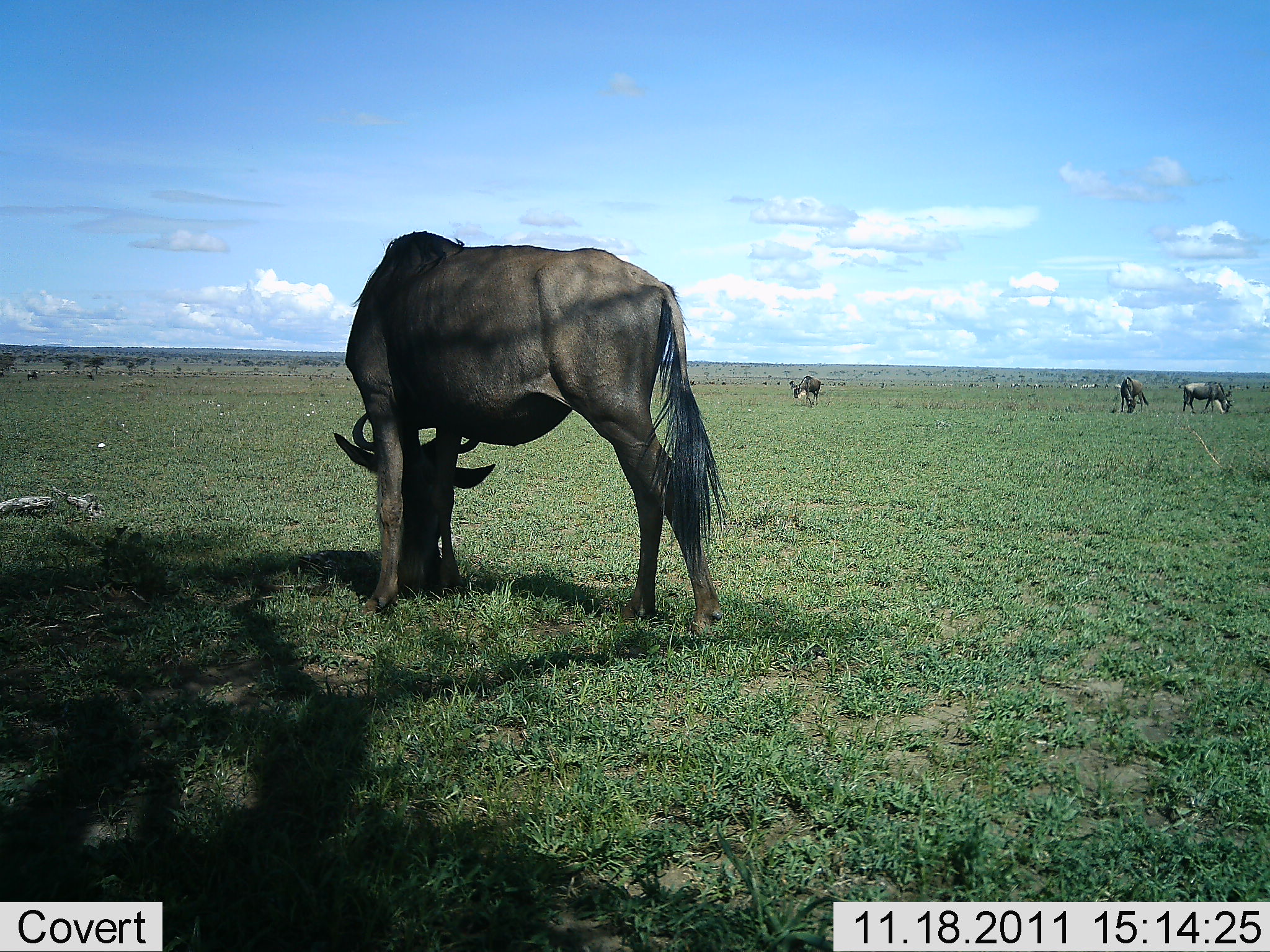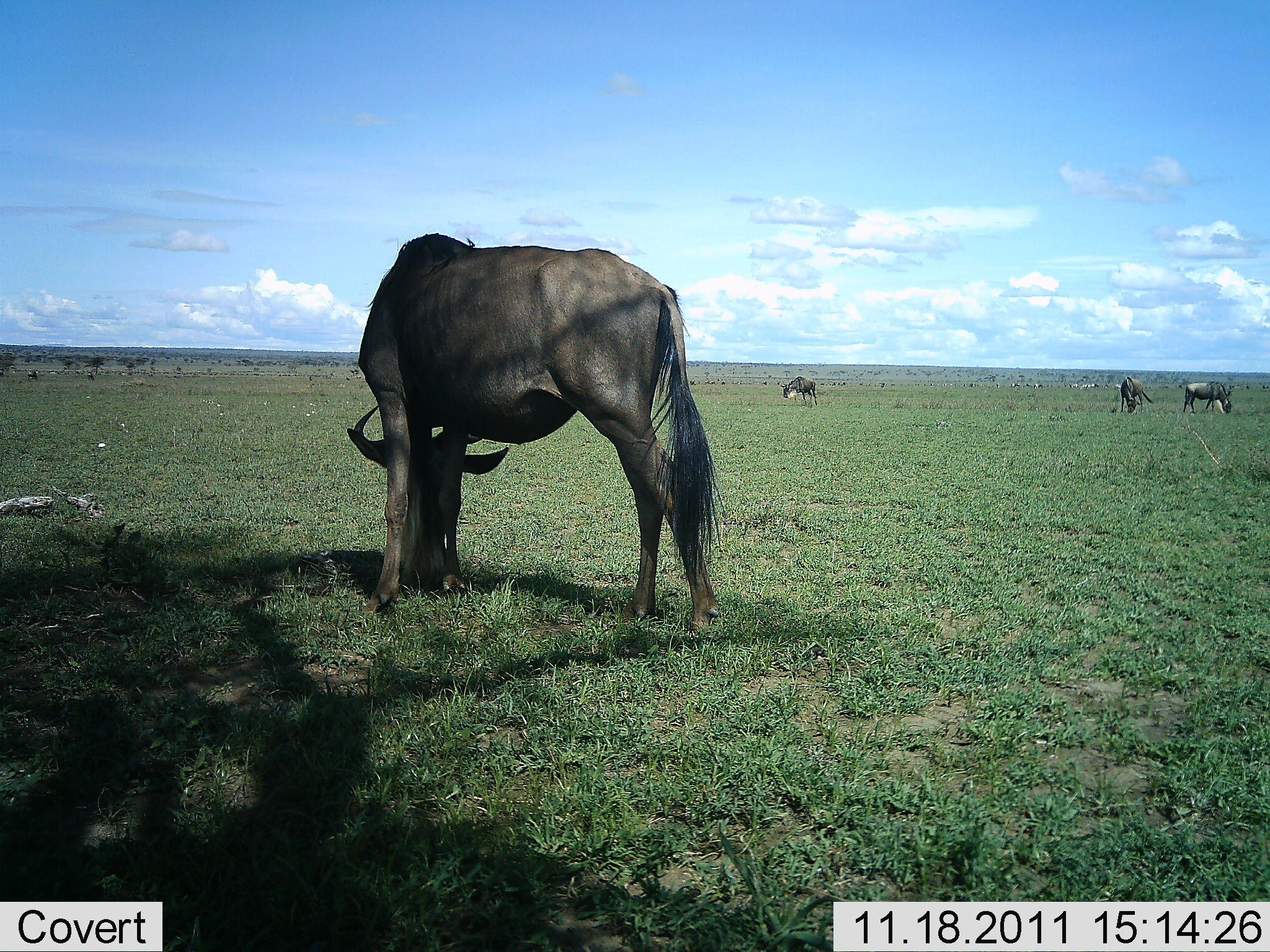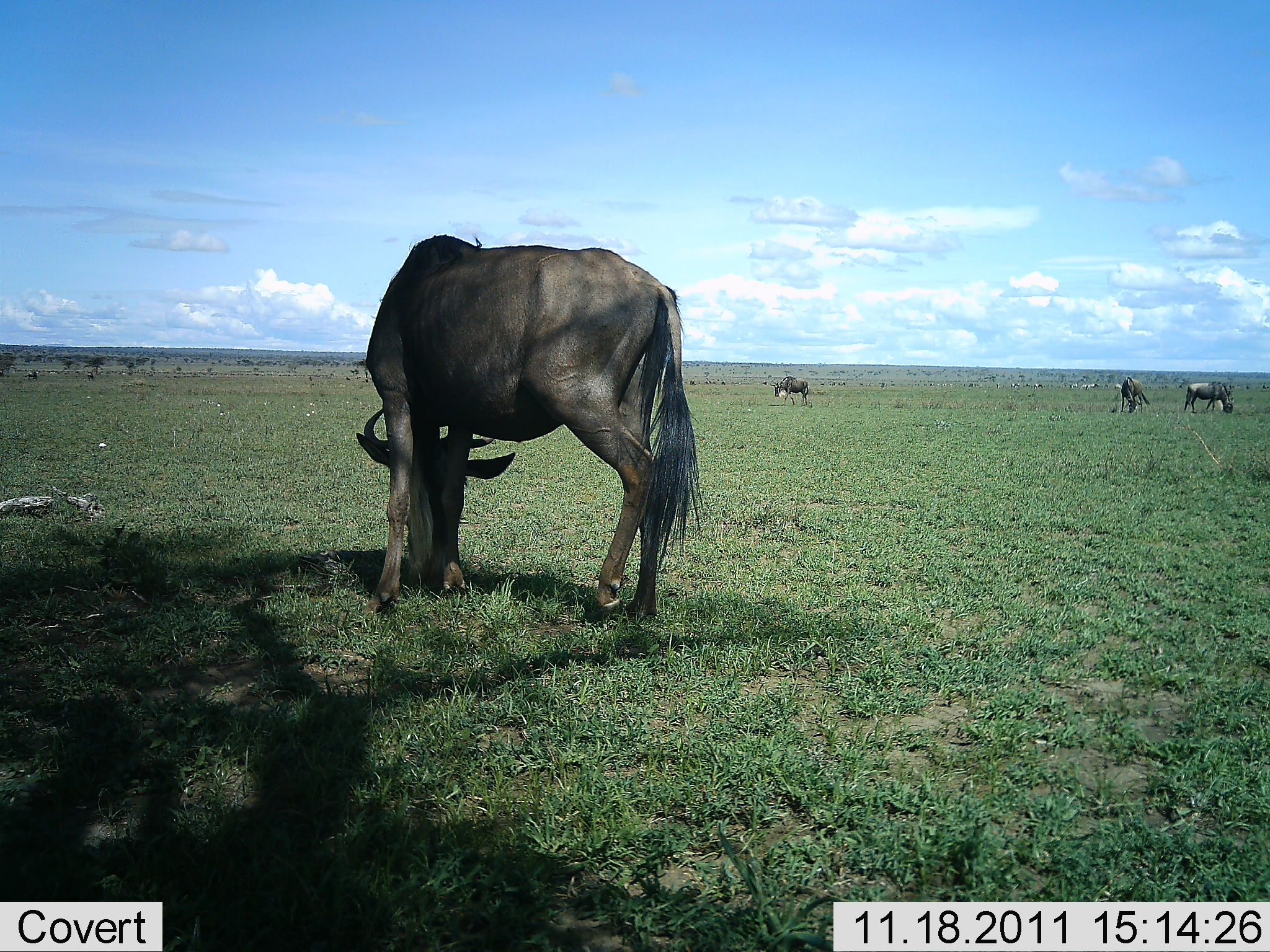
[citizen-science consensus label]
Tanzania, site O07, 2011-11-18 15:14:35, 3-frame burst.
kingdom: Animalia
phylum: Chordata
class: Mammalia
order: Artiodactyla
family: Bovidae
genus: Connochaetes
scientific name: Connochaetes taurinus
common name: blue wildebeest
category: wildebeest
Wildebeest (blue wildebeest) (Connochaetes taurinus), count 4. Behavior (volunteer vote fractions): standing 47%, resting 0%, moving 13%, interacting 0%. Young present (vote fraction): 0%. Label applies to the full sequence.